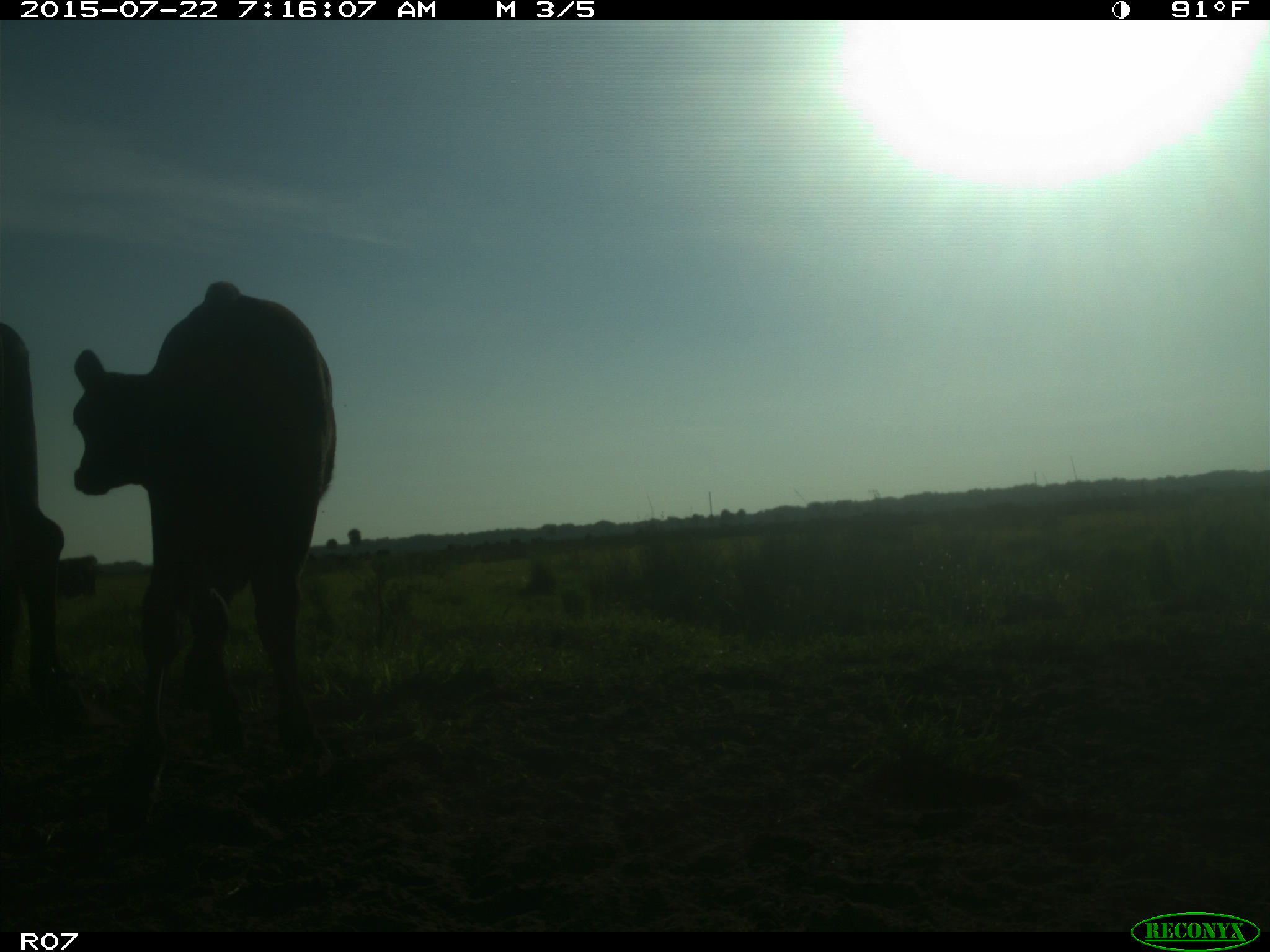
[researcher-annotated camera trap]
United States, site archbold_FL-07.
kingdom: Animalia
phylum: Chordata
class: Mammalia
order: Artiodactyla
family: Suidae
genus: Sus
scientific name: Sus scrofa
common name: wild boar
Sus scrofa (wild boar).